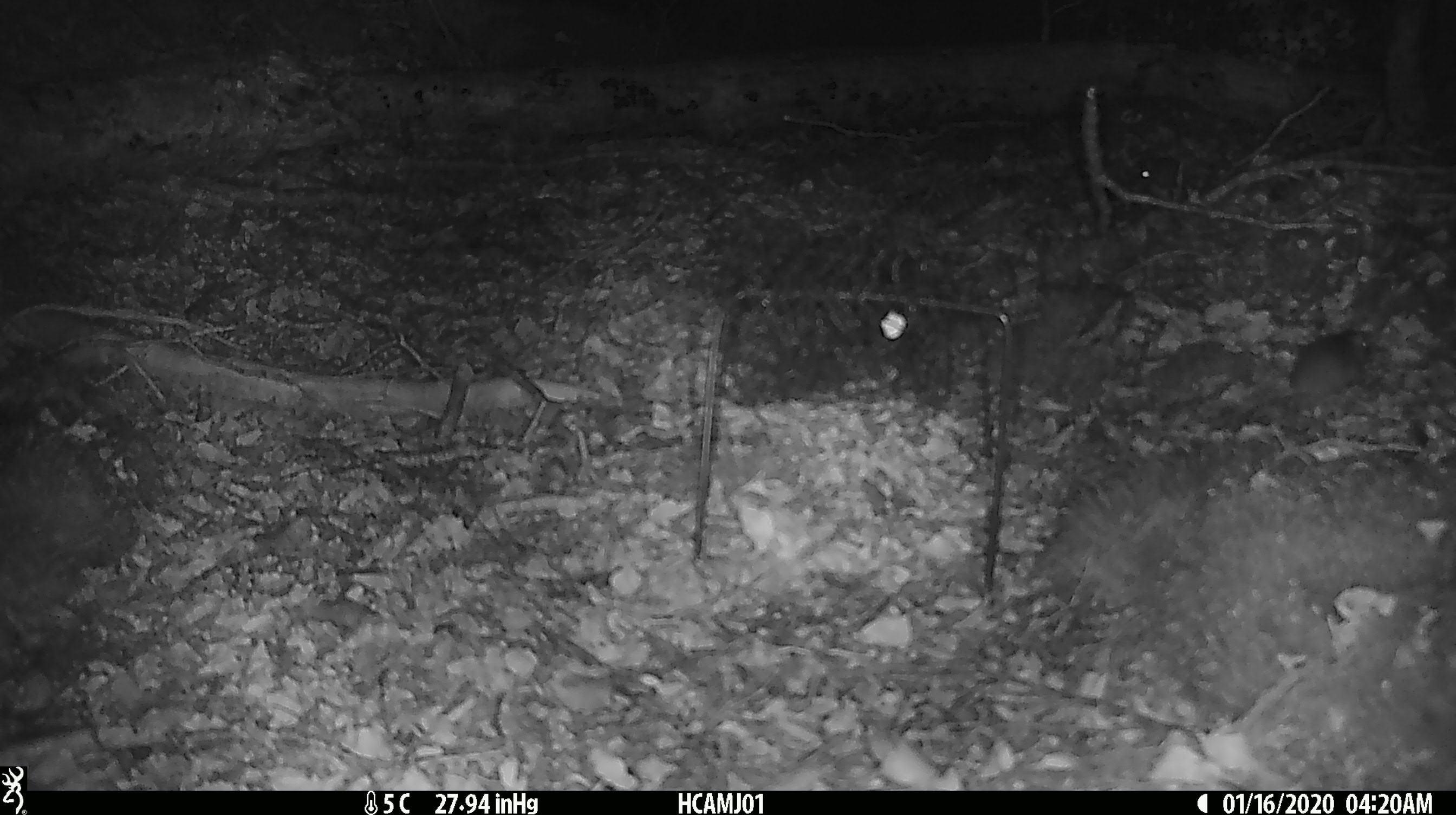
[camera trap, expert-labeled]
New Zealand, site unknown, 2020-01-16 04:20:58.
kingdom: Animalia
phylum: Chordata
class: Mammalia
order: Rodentia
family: Muridae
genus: Mus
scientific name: Mus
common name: mouse